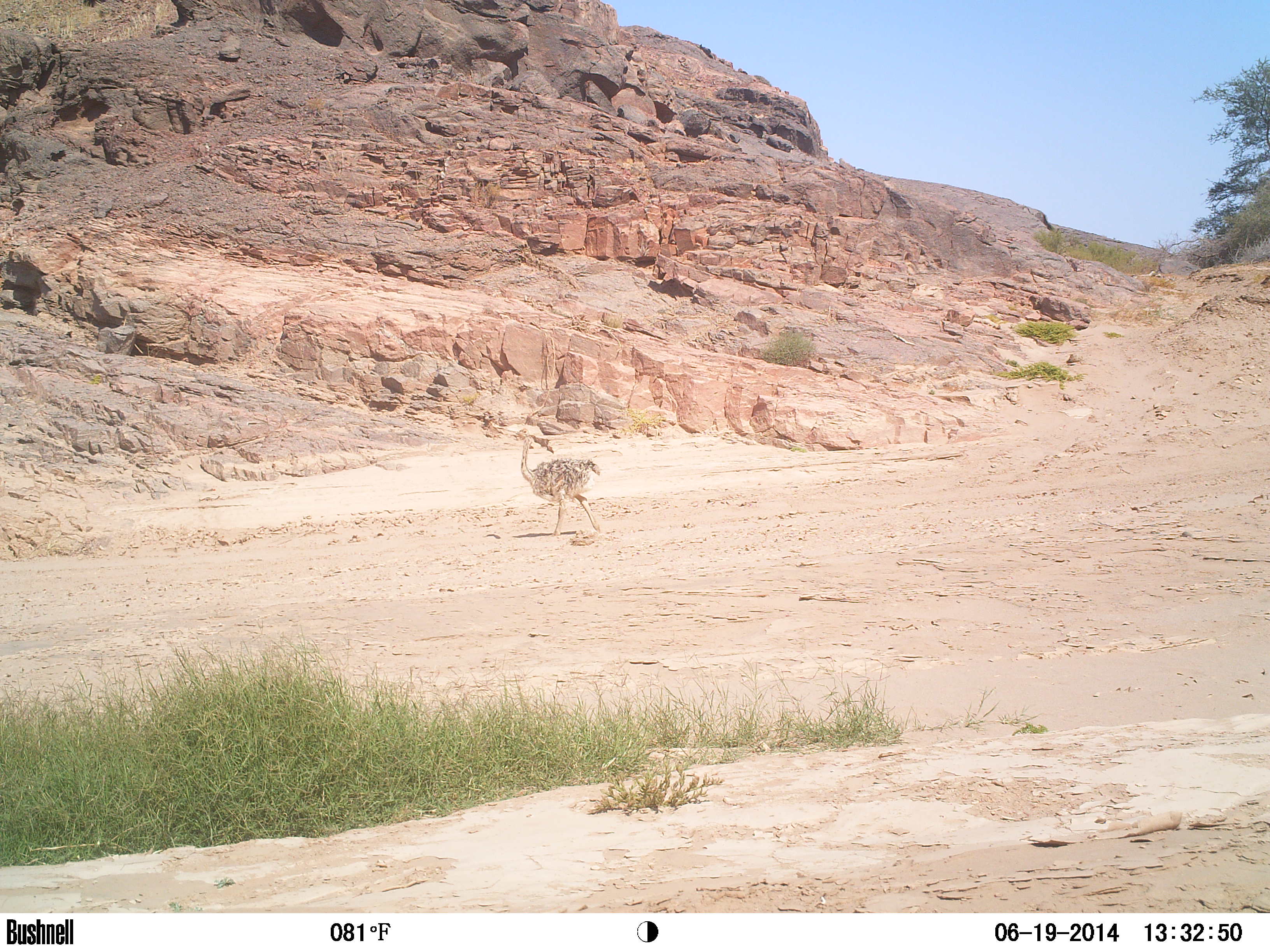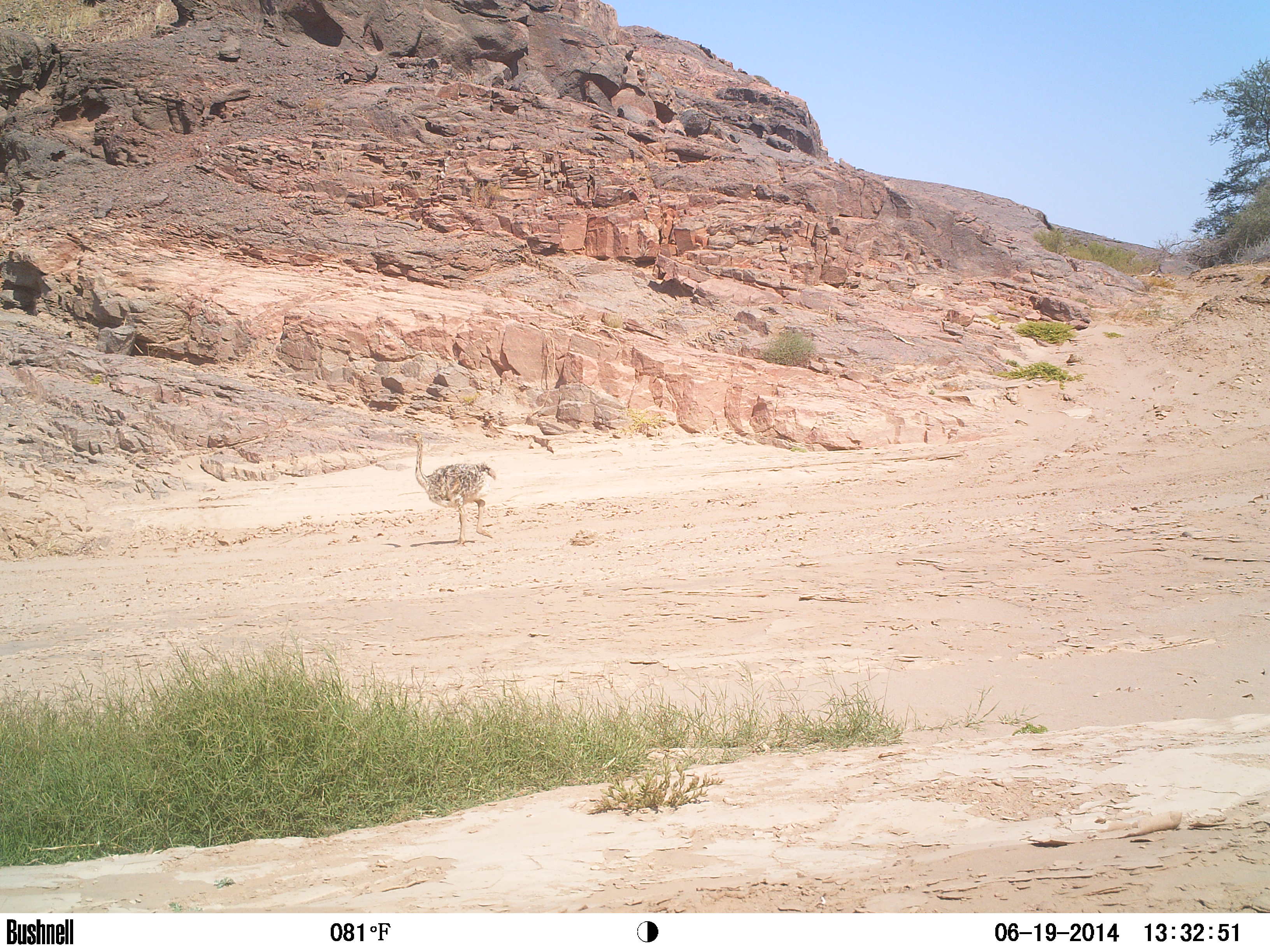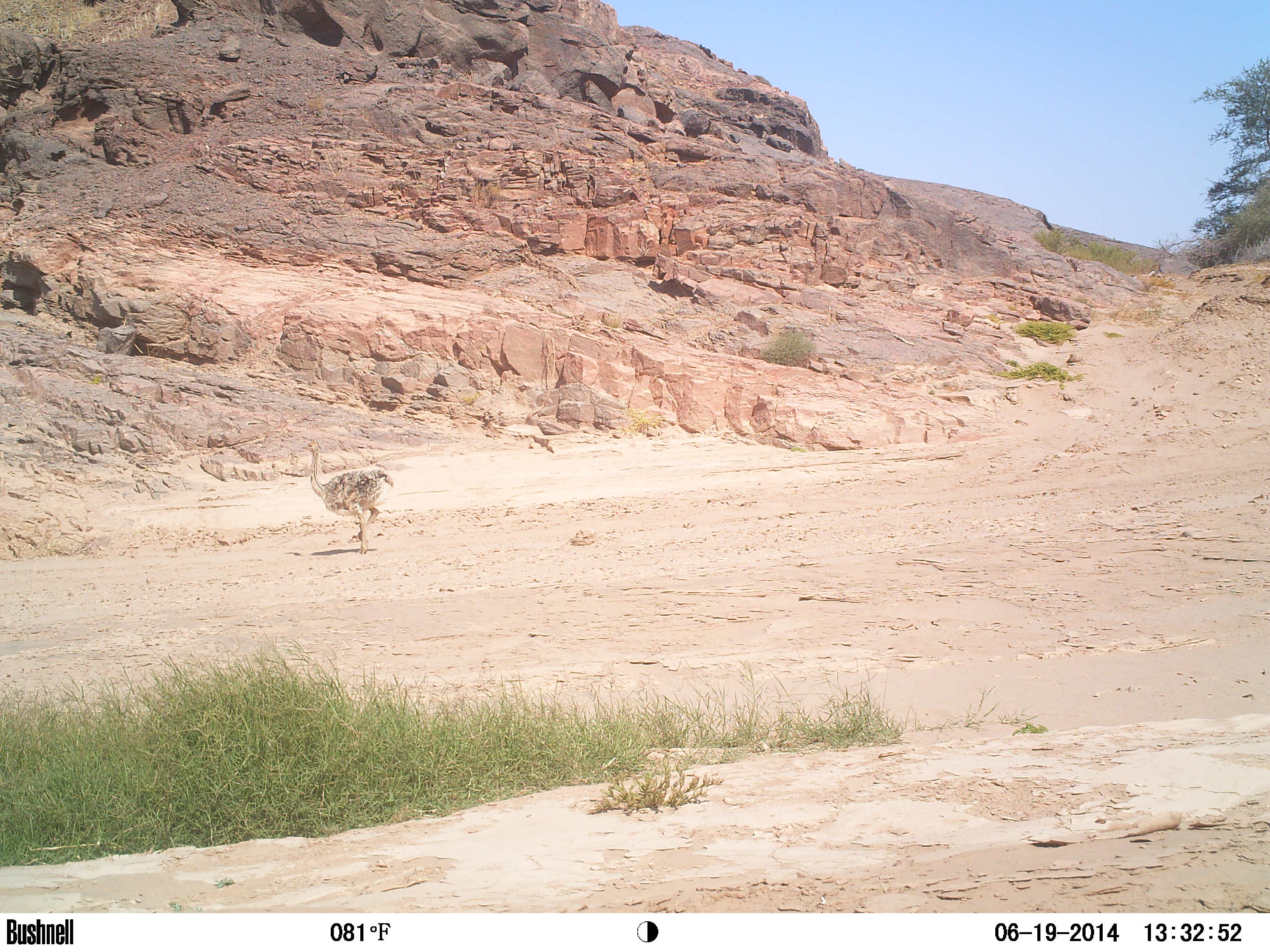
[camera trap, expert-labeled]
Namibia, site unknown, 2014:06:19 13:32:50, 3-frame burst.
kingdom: Animalia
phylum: Chordata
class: Aves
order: Struthioniformes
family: Struthionidae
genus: Struthio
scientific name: Struthio camelus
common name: common ostrich